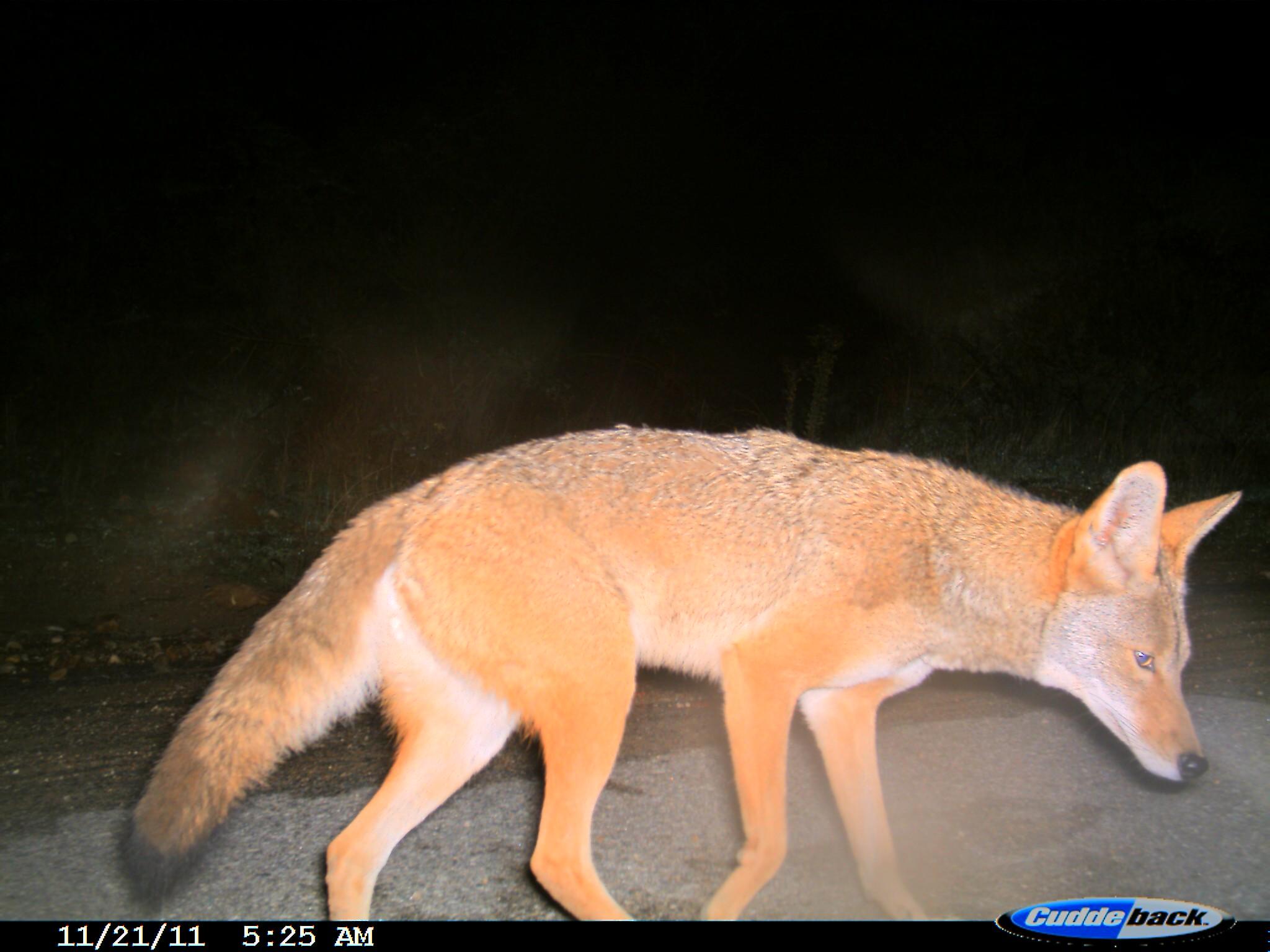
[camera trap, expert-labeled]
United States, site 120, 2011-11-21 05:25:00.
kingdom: Animalia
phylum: Chordata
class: Mammalia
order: Carnivora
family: Canidae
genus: Canis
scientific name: Canis latrans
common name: coyote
Coyote (Canis latrans).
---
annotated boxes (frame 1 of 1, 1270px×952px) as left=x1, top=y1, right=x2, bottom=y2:
coyote: left=116, top=411, right=1253, bottom=916